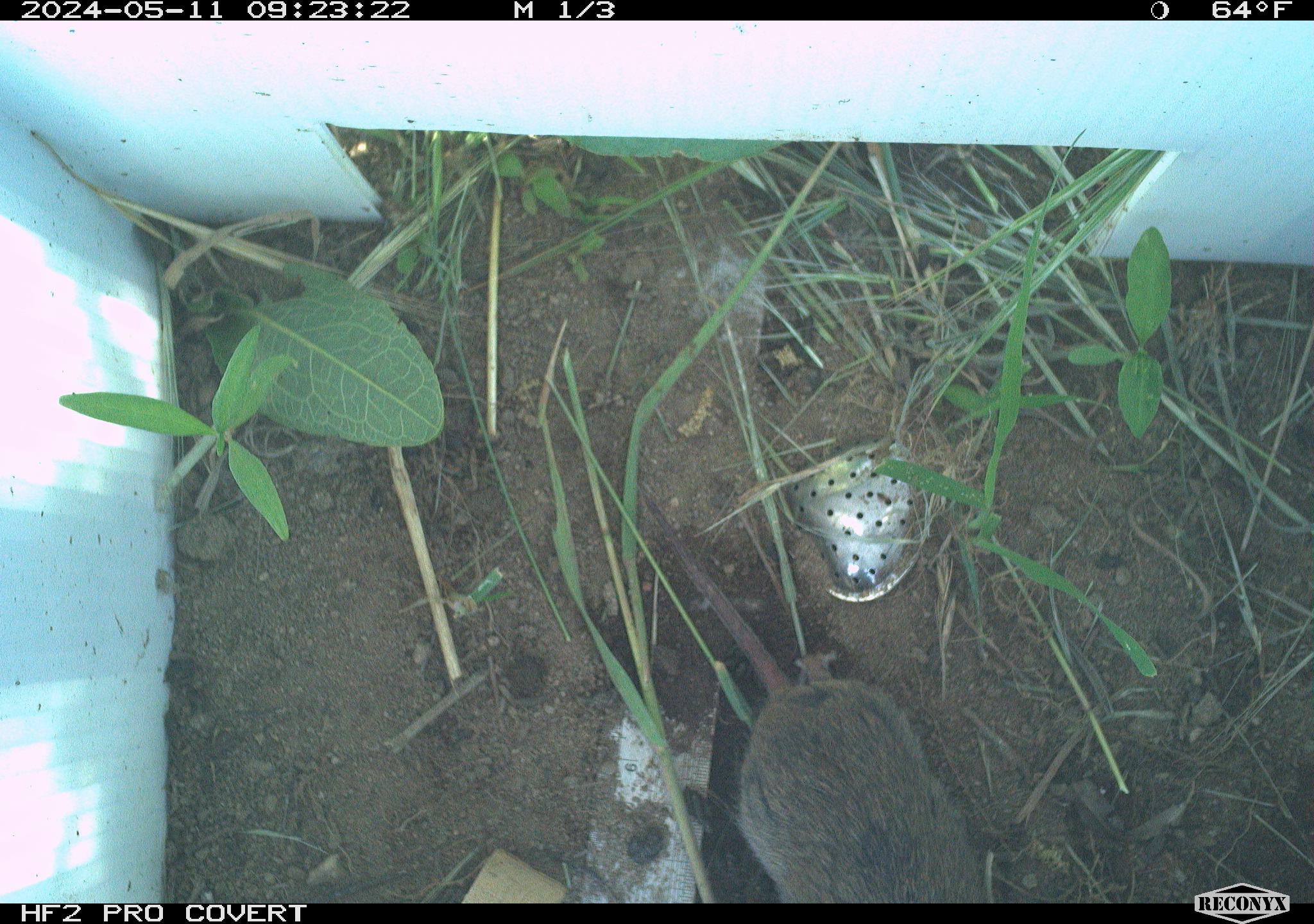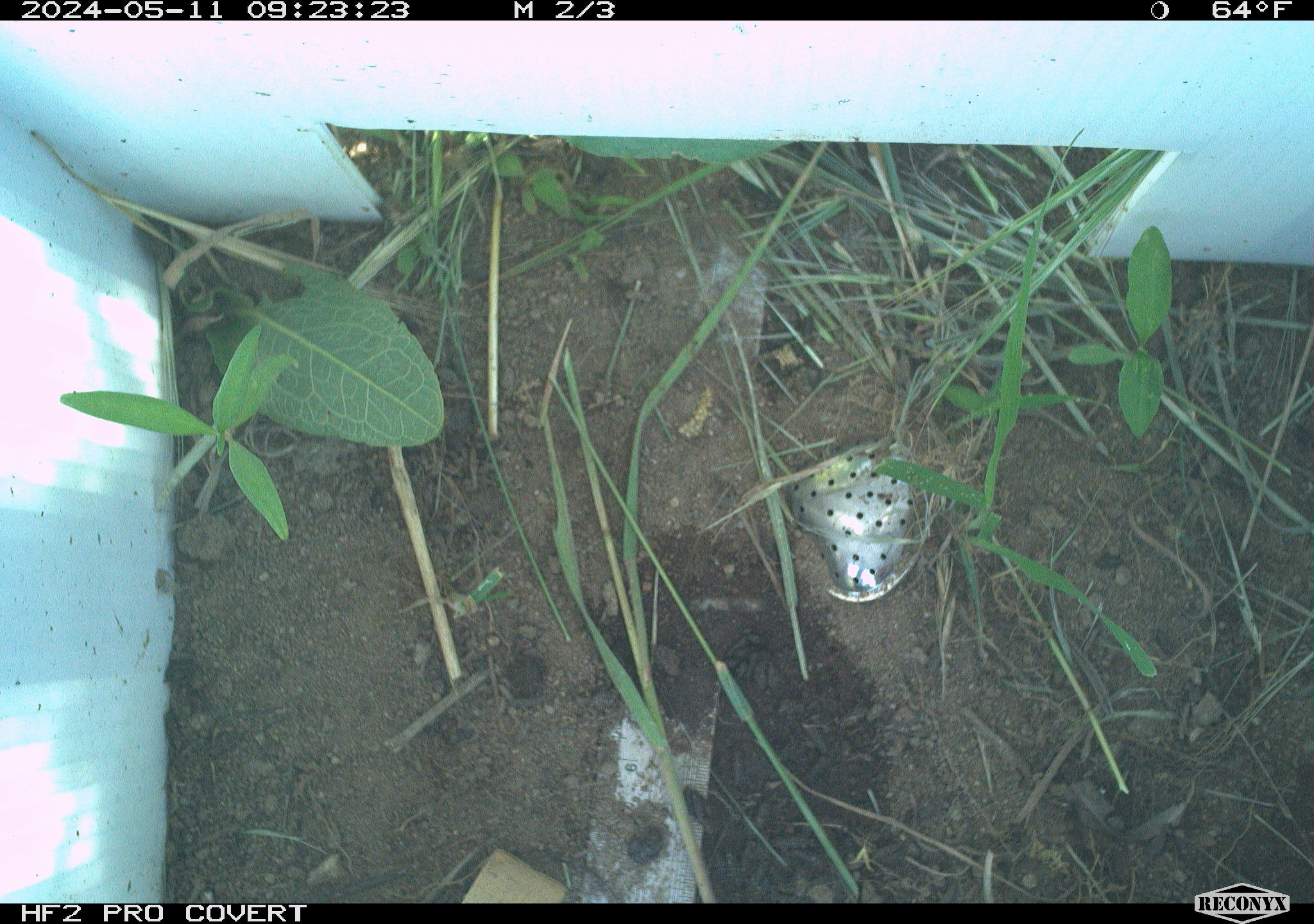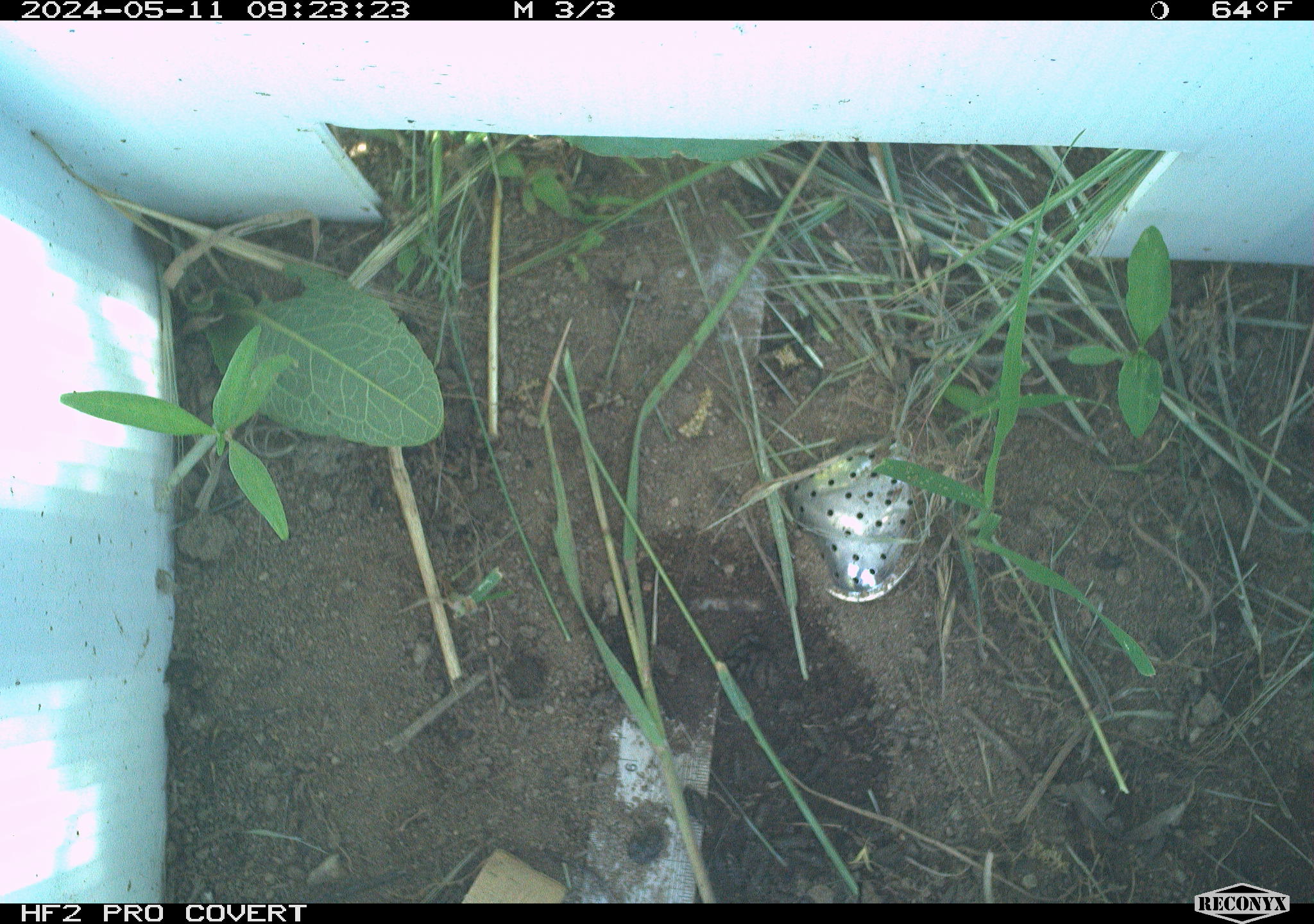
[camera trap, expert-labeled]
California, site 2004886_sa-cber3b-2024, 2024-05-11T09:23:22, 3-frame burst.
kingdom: Animalia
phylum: Chordata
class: Mammalia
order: Rodentia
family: Cricetidae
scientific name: Arvicolinae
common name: voles, lemmings, and muskrats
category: arvicolinae subfamily